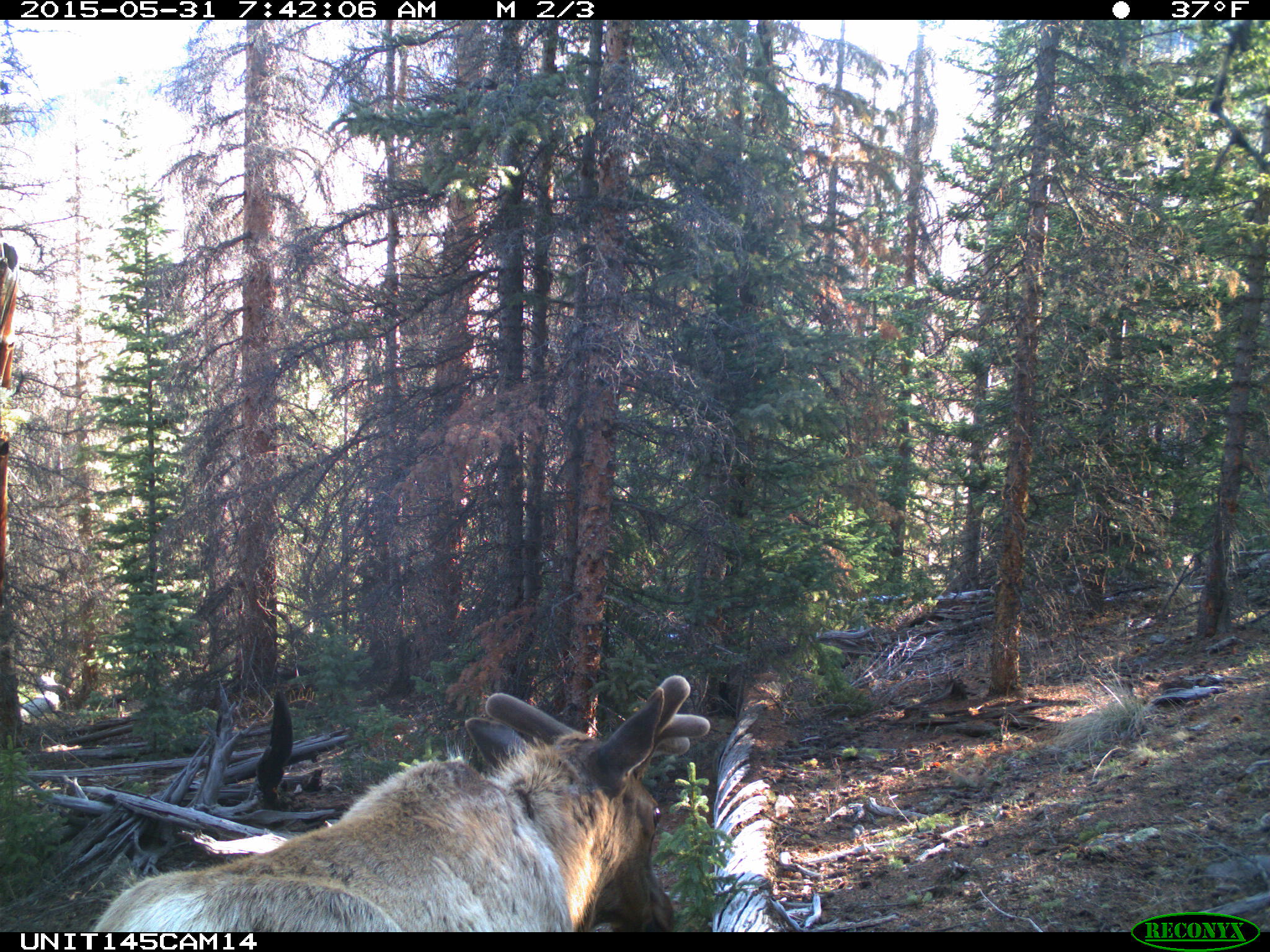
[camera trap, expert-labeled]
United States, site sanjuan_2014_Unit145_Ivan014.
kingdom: Animalia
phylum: Chordata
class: Mammalia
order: Artiodactyla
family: Cervidae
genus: Cervus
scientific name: Cervus elaphus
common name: red deer